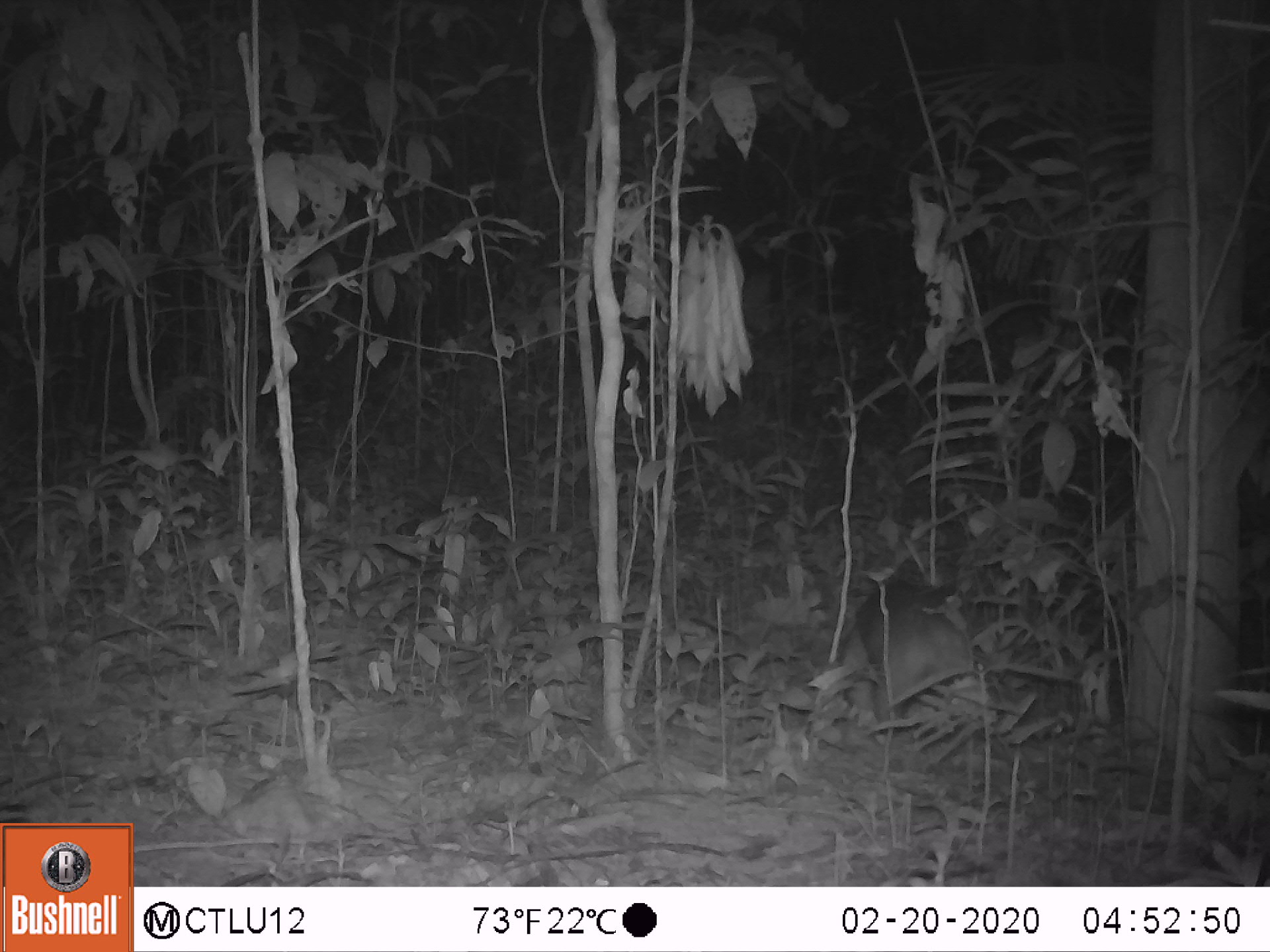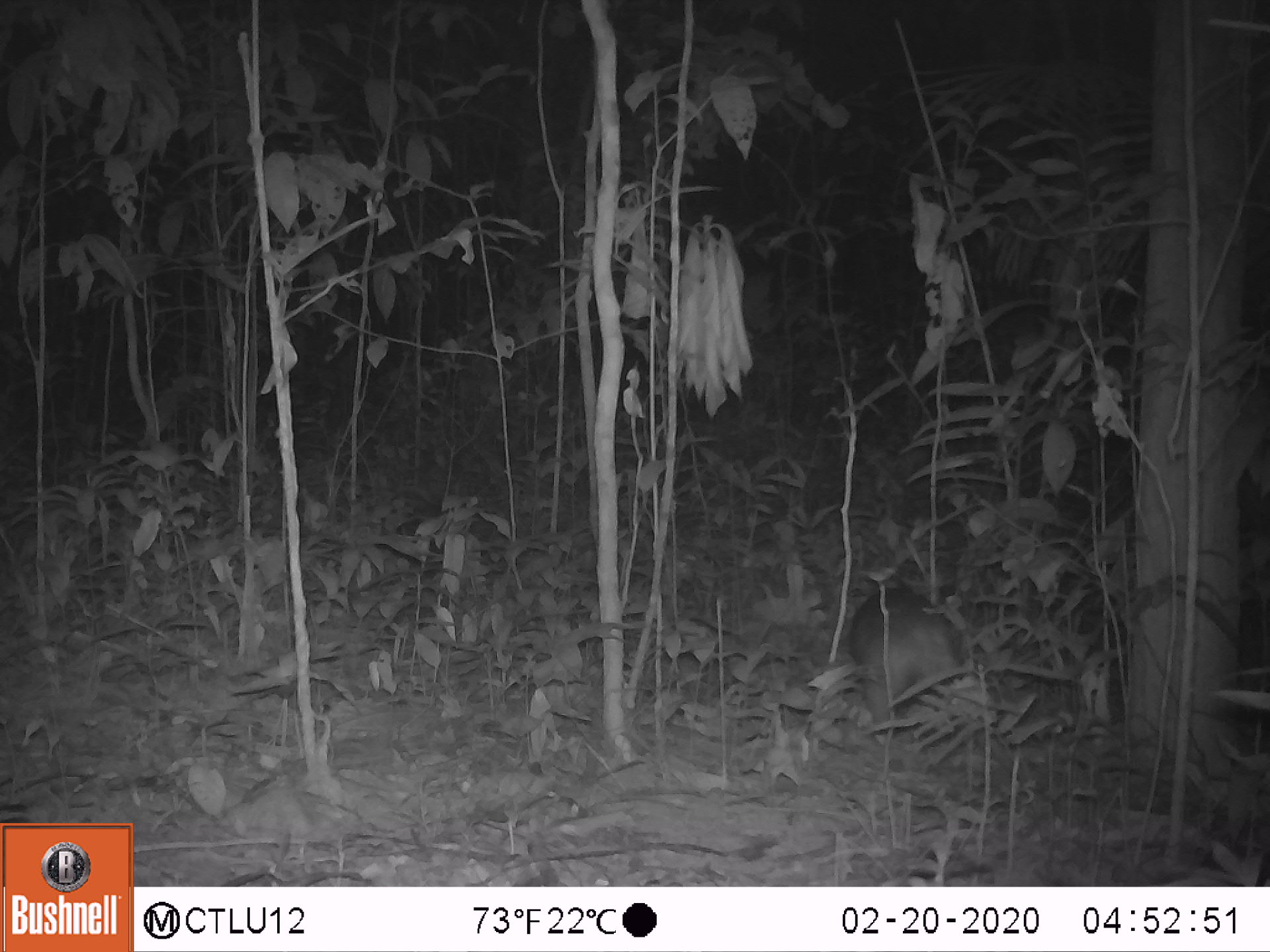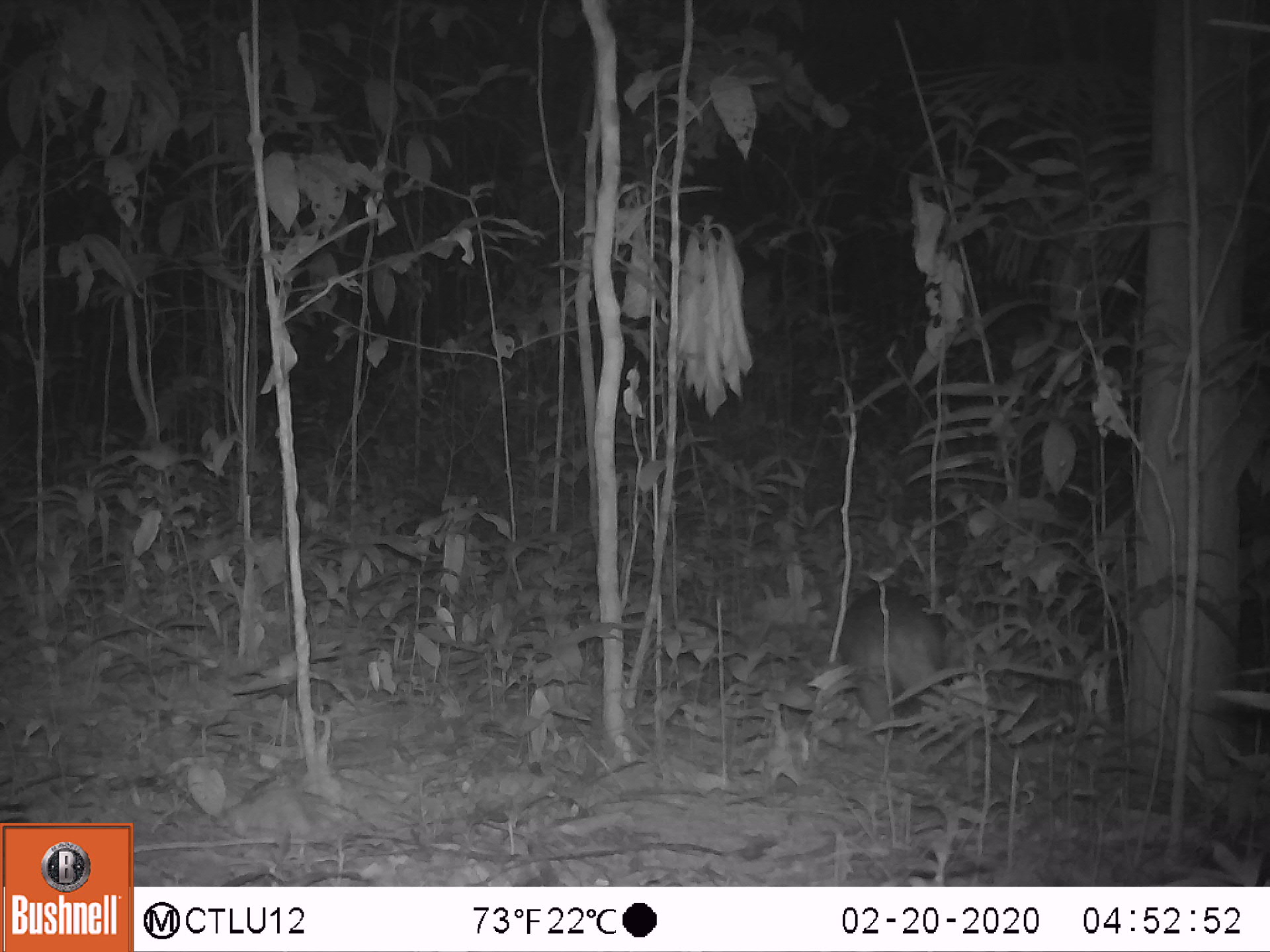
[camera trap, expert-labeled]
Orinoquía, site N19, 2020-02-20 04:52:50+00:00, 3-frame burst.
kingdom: Animalia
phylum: Chordata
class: Mammalia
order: Pilosa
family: Myrmecophagidae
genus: Tamandua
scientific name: Tamandua tetradactyla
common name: southern tamandua